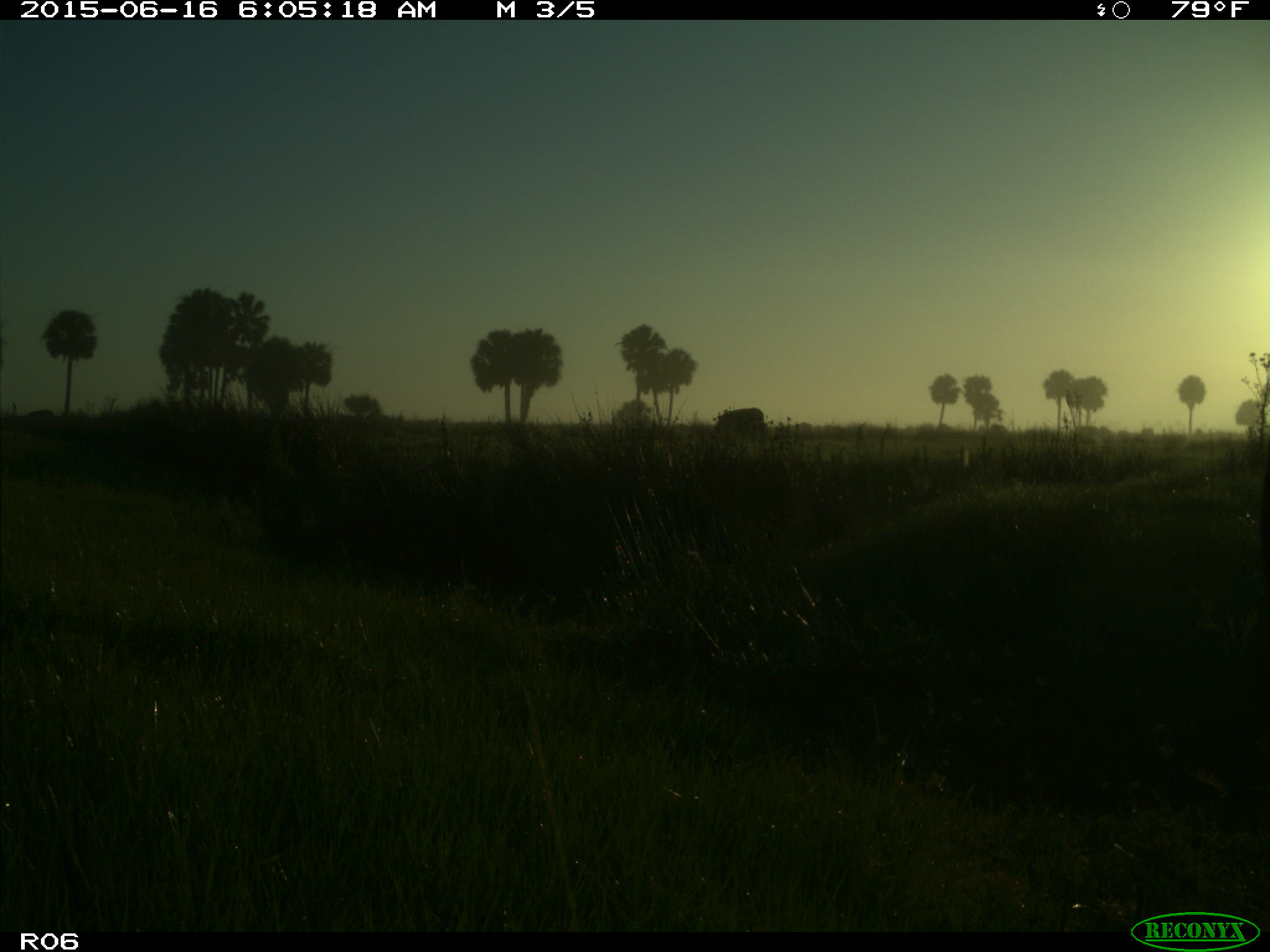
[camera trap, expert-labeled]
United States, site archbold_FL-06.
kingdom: Animalia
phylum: Chordata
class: Mammalia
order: Artiodactyla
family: Bovidae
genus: Bos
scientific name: Bos taurus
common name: domestic cow